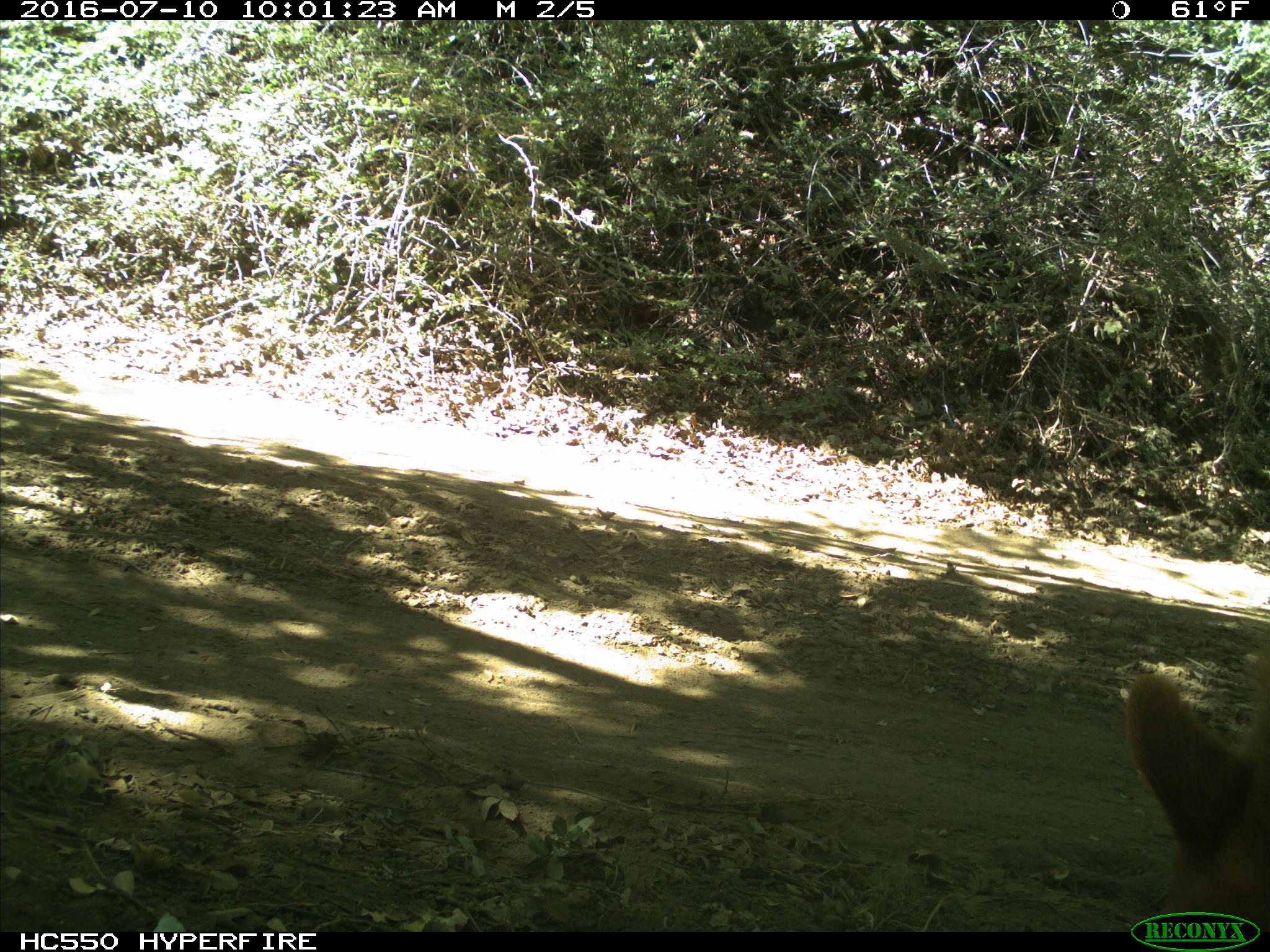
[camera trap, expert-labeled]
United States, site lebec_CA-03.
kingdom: Animalia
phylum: Chordata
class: Mammalia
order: Carnivora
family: Ursidae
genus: Ursus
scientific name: Ursus americanus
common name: american black bear